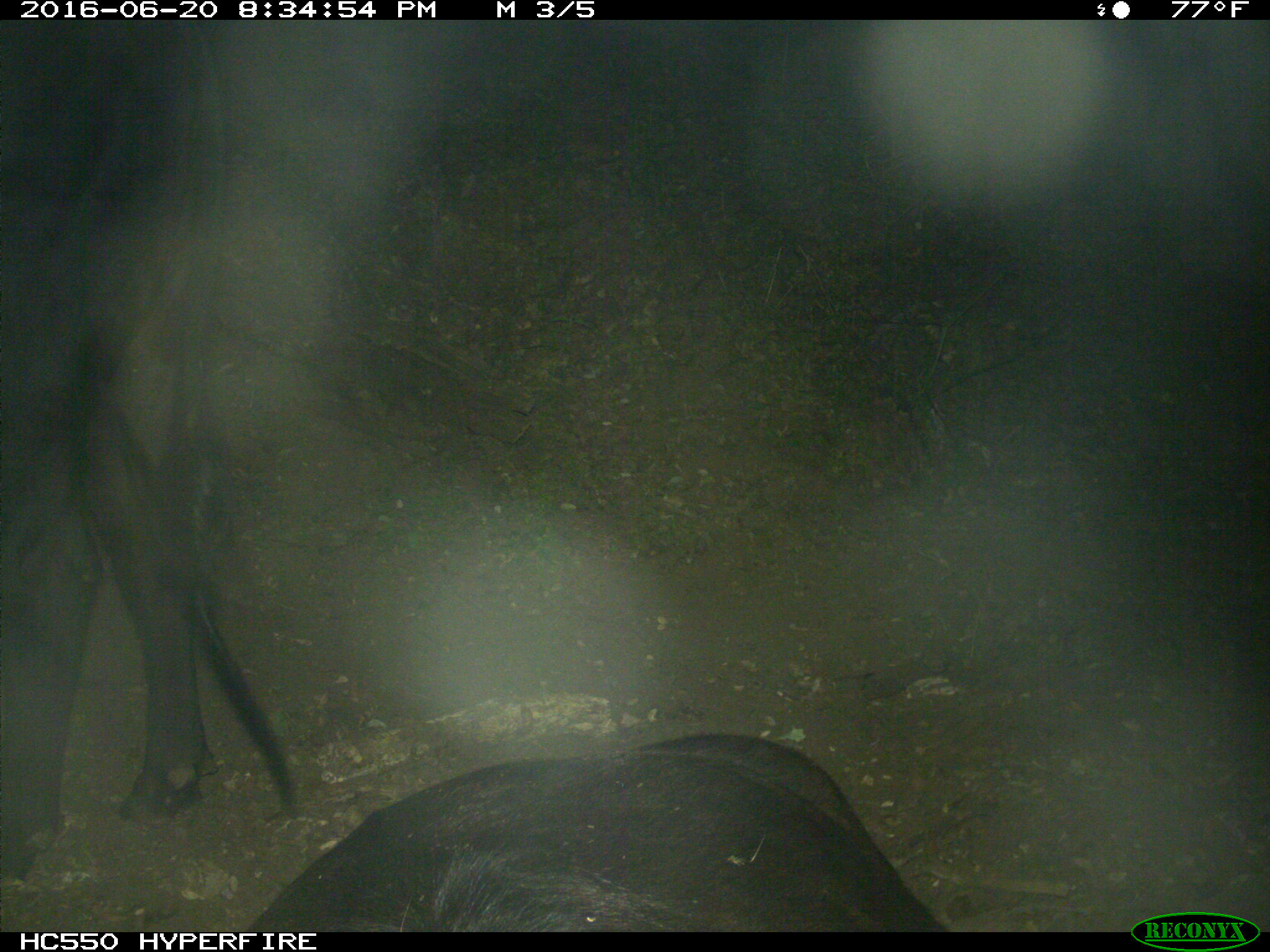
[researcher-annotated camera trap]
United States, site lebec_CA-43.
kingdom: Animalia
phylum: Chordata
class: Mammalia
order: Artiodactyla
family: Bovidae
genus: Bos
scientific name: Bos taurus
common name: domestic cow